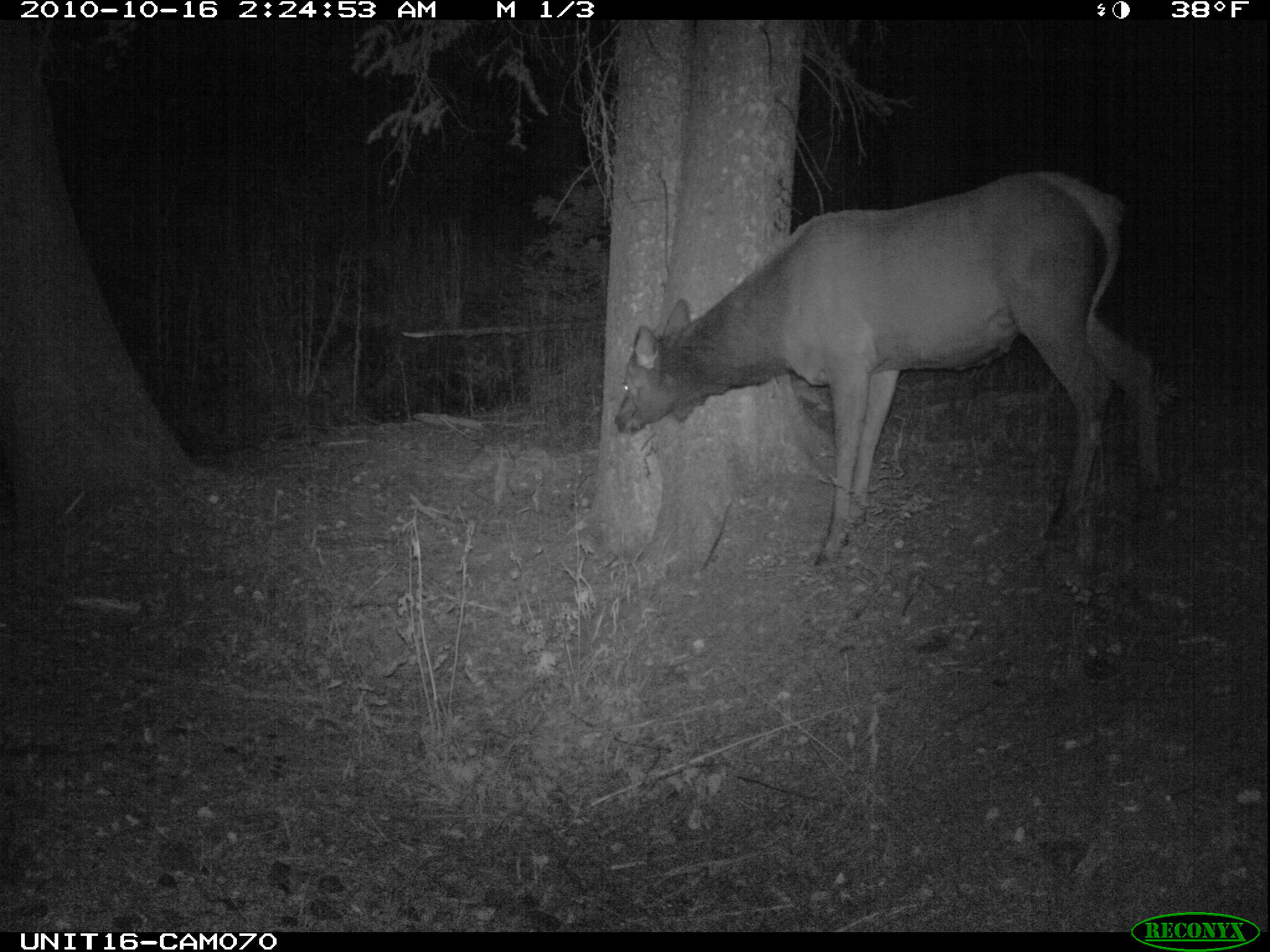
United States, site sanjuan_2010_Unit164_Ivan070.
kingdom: Animalia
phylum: Chordata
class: Mammalia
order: Artiodactyla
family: Cervidae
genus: Cervus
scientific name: Cervus elaphus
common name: red deer